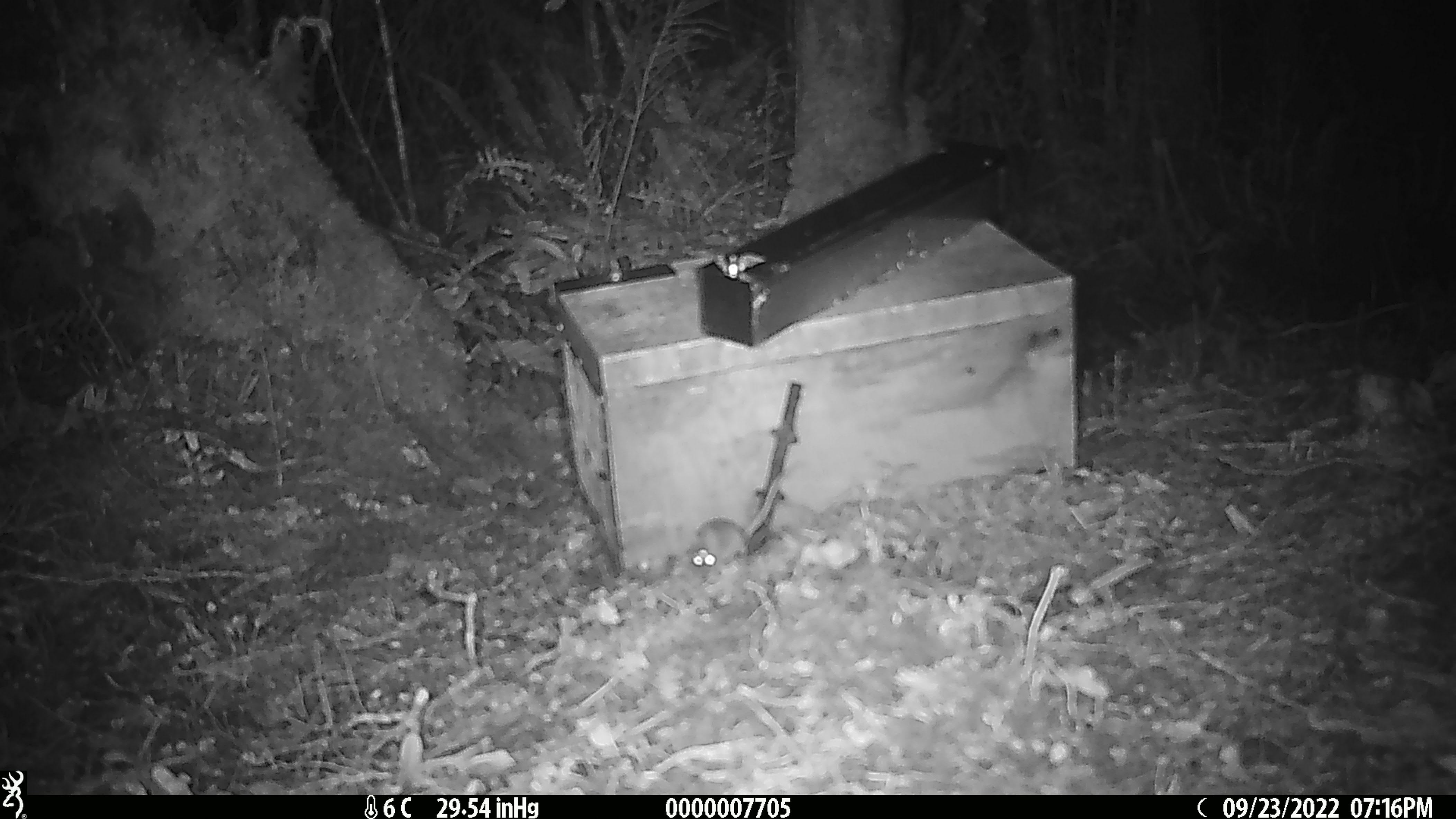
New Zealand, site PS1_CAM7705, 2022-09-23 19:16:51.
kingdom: Animalia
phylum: Chordata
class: Mammalia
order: Rodentia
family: Muridae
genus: Mus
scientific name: Mus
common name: mouse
Mouse (Mus).